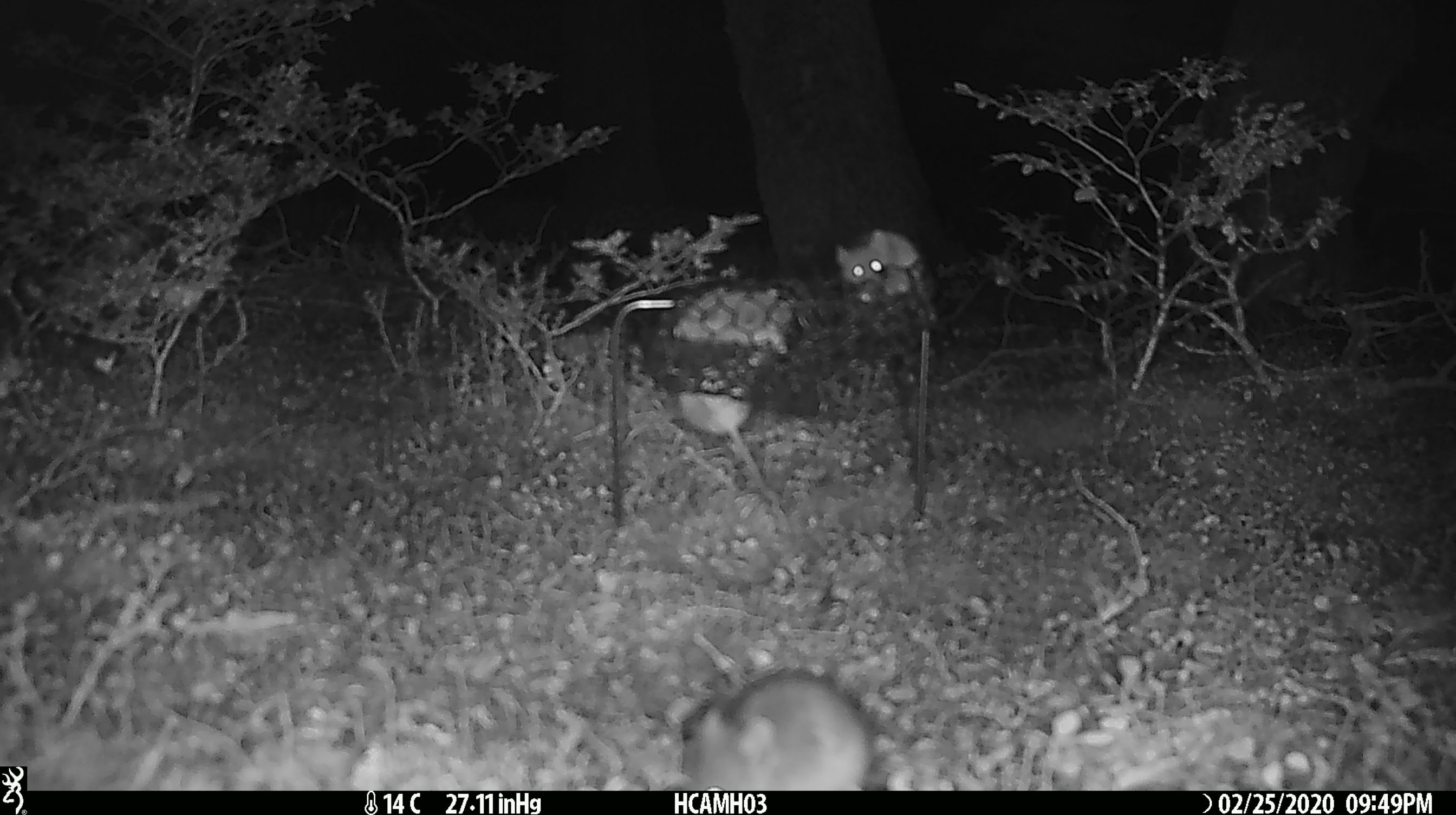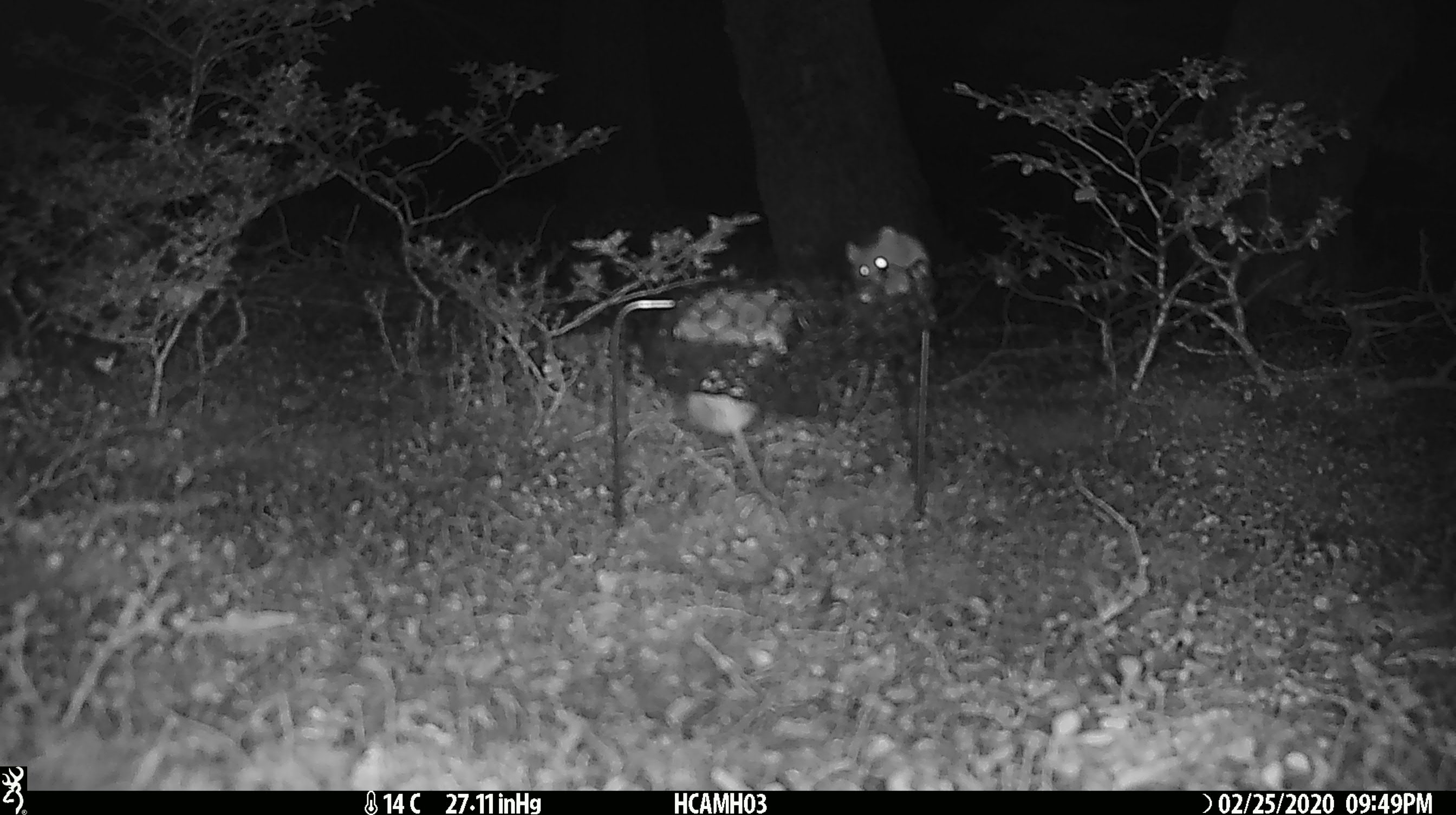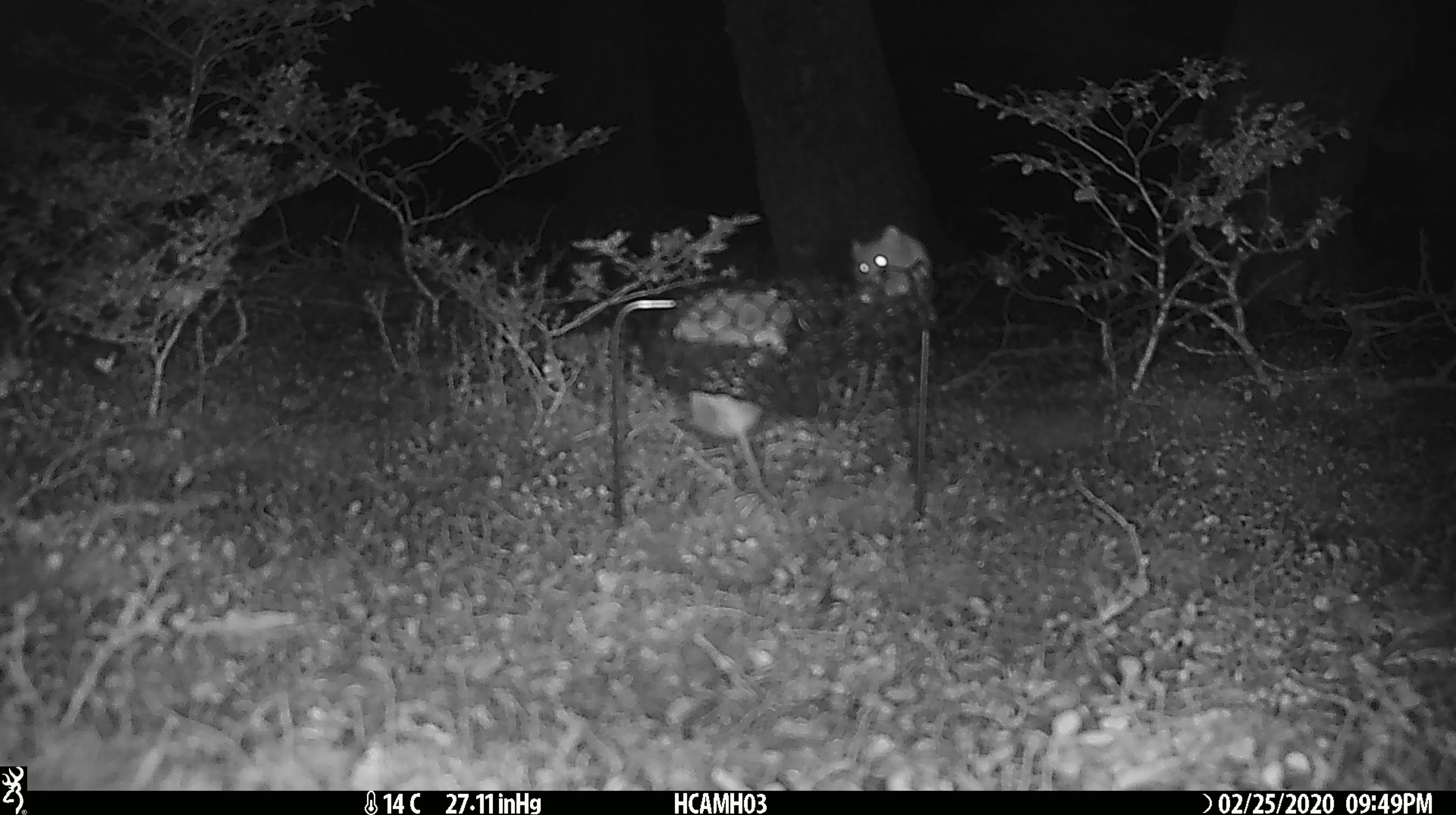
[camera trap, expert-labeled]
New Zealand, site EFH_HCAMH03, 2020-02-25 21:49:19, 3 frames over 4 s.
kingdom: Animalia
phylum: Chordata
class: Mammalia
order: Rodentia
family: Muridae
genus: Mus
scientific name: Mus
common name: mouse